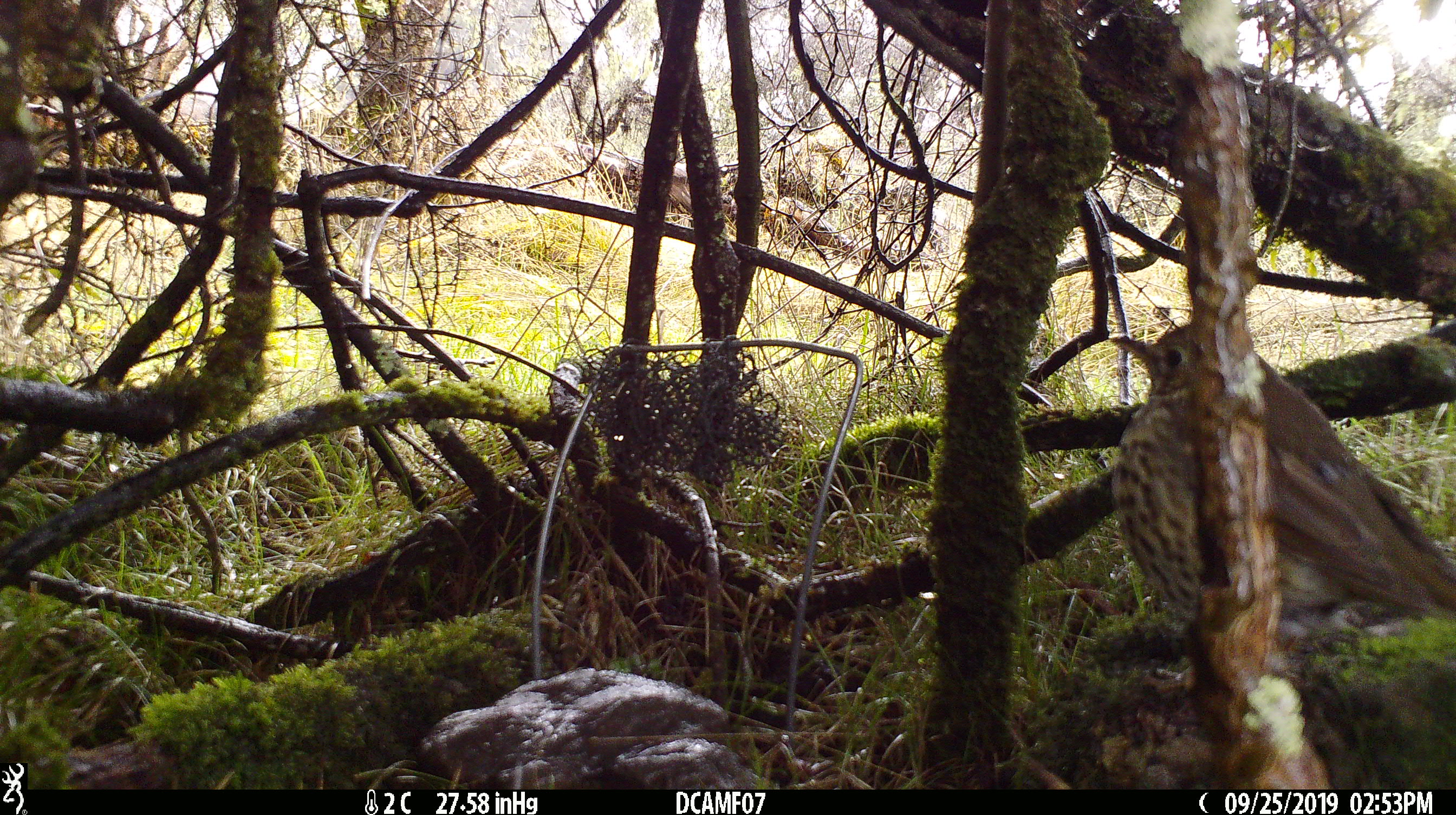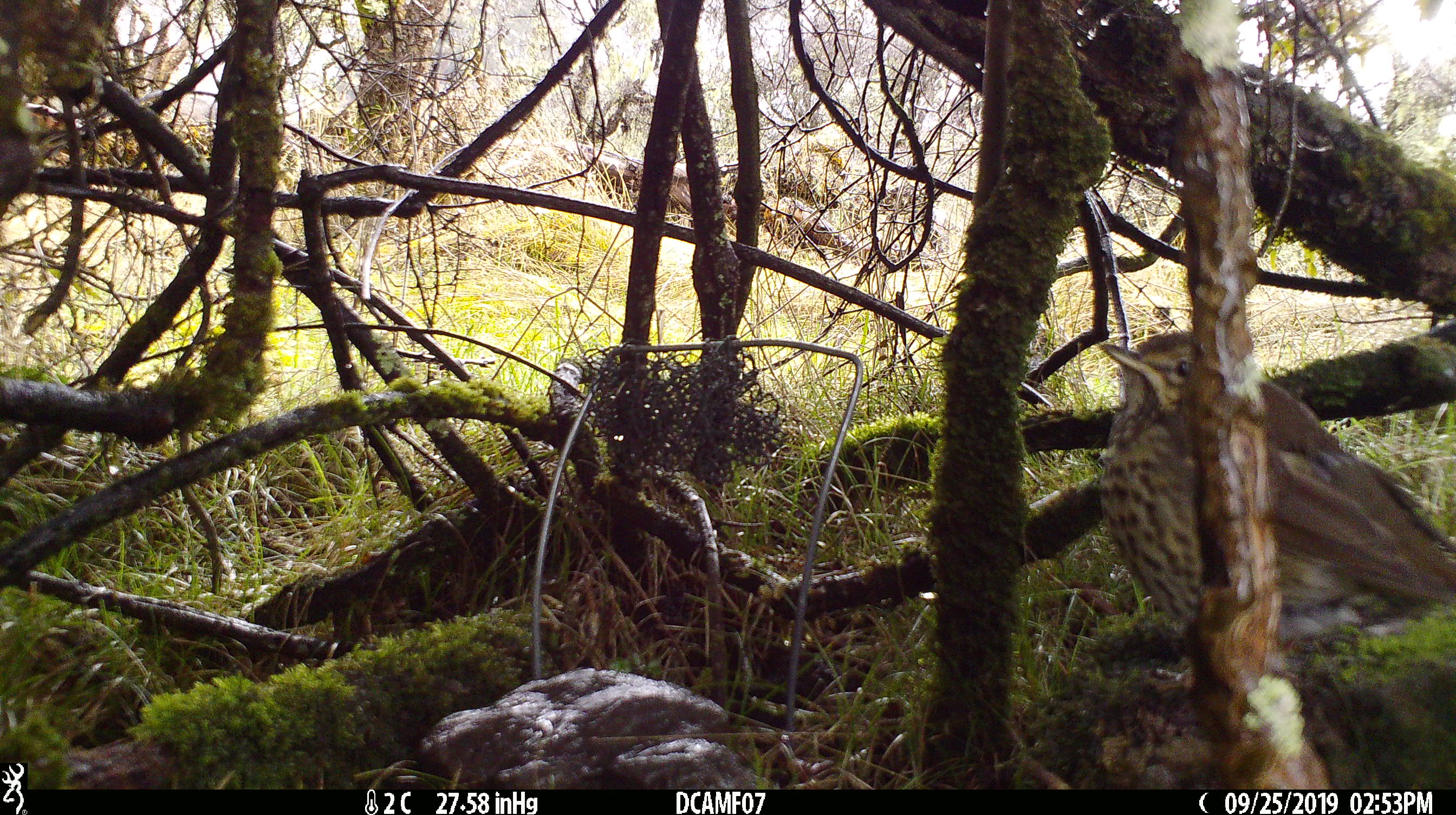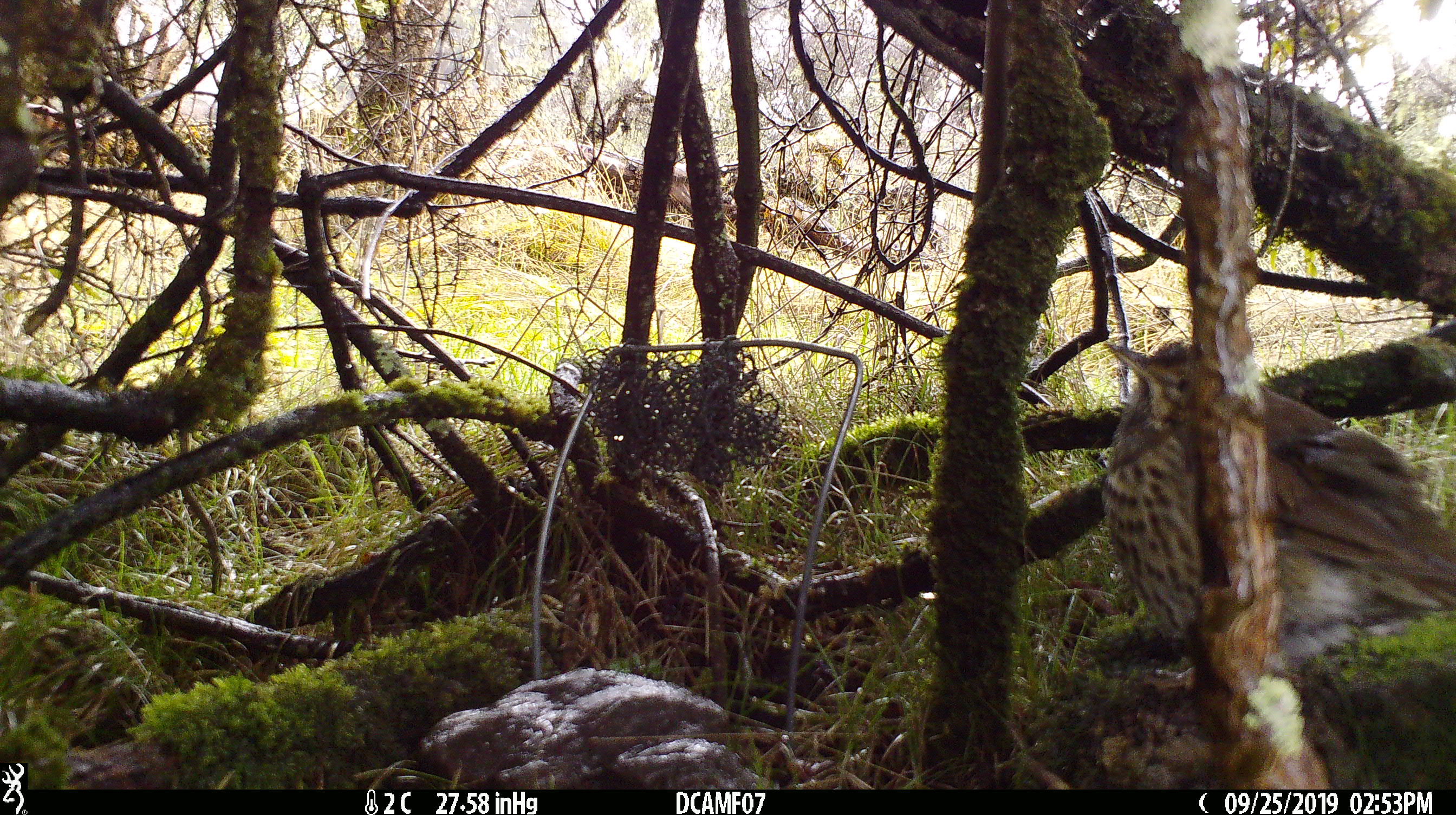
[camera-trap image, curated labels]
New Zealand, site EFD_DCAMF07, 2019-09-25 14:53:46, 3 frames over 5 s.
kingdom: Animalia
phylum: Chordata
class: Aves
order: Passeriformes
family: Turdidae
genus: Turdus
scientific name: Turdus philomelos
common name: song thrush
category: thrush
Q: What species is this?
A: Thrush (song thrush) (Turdus philomelos).